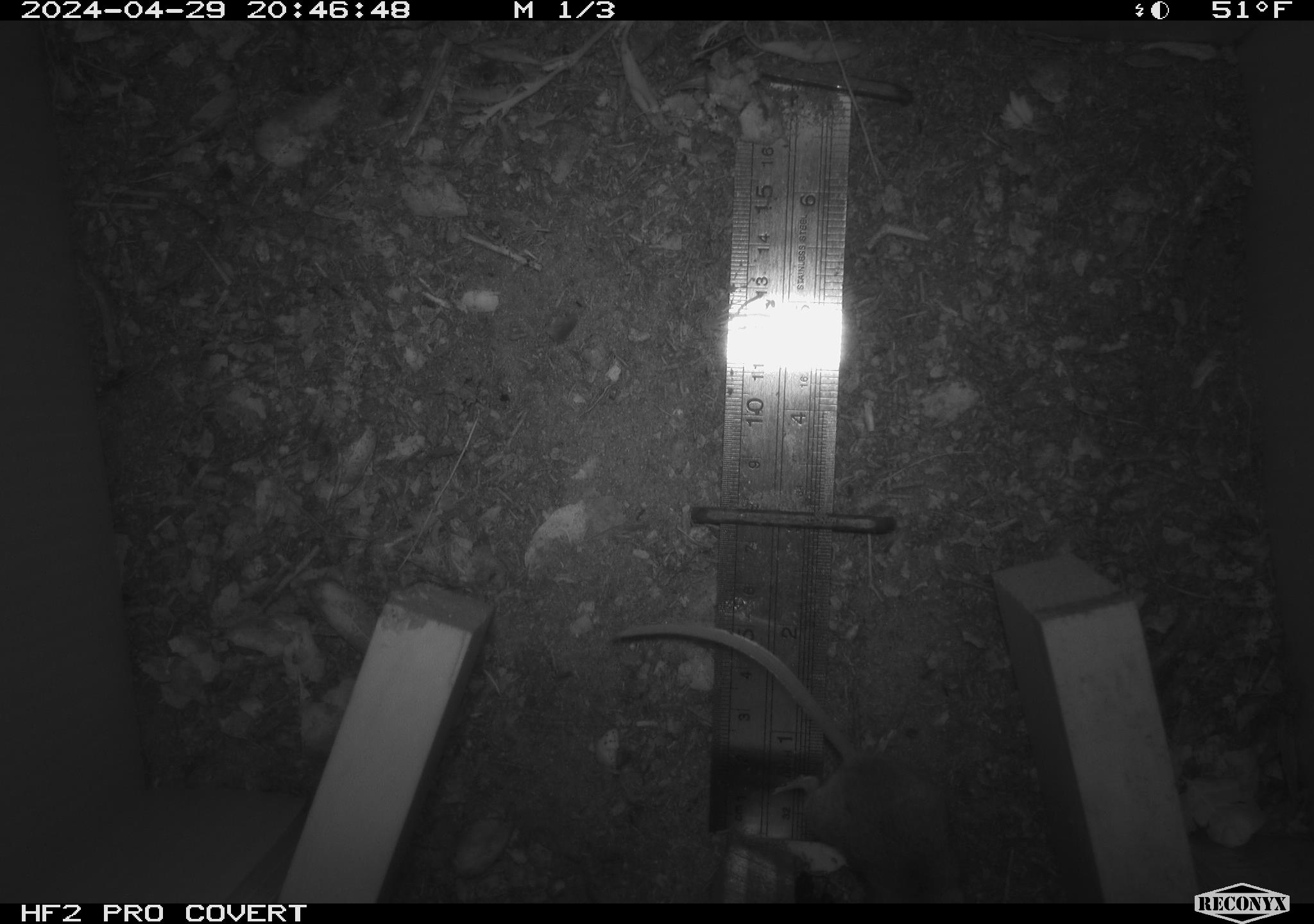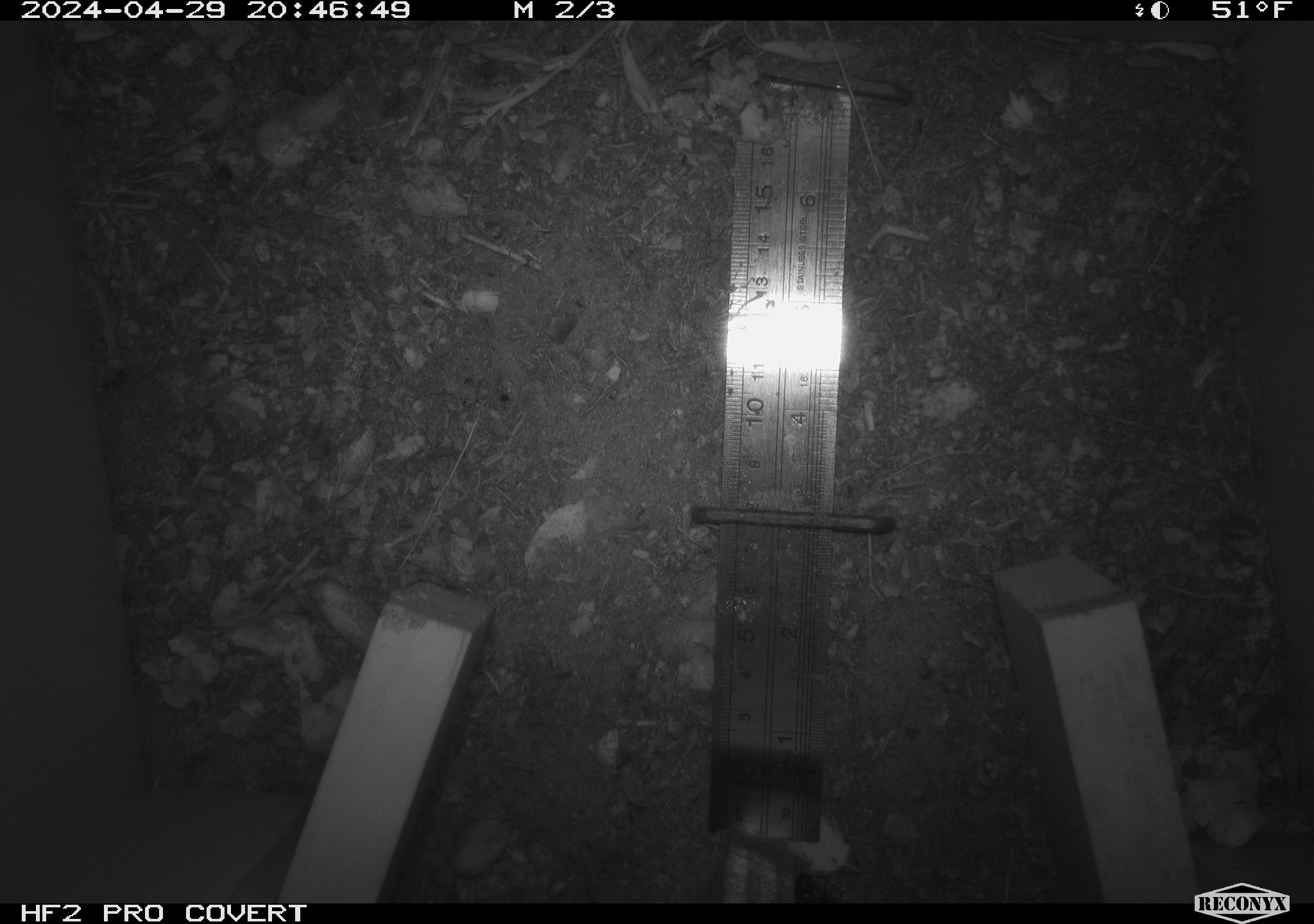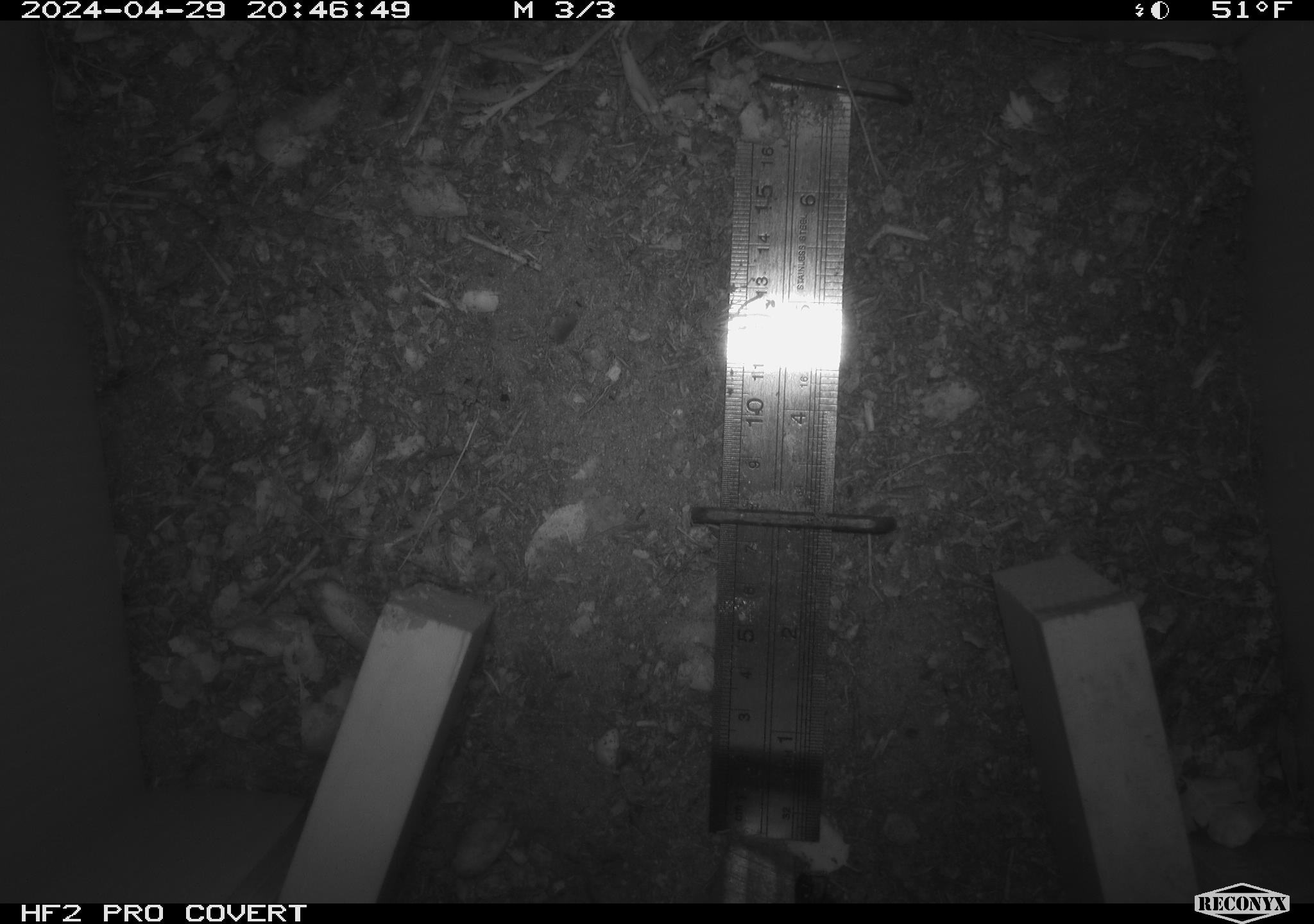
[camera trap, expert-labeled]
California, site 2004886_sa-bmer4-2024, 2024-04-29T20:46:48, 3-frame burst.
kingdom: Animalia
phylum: Chordata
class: Mammalia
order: Rodentia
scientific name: Rodentia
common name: mouse species